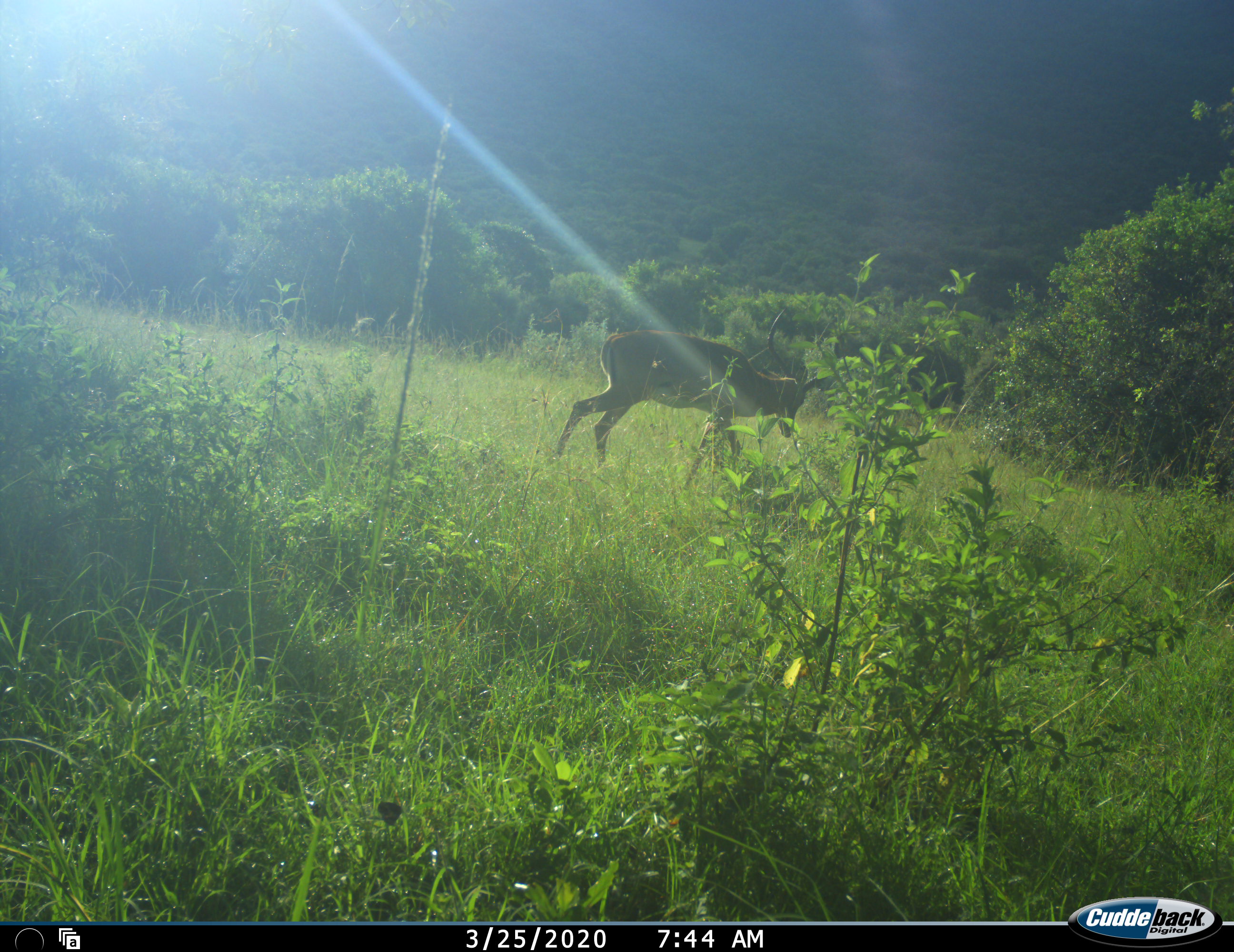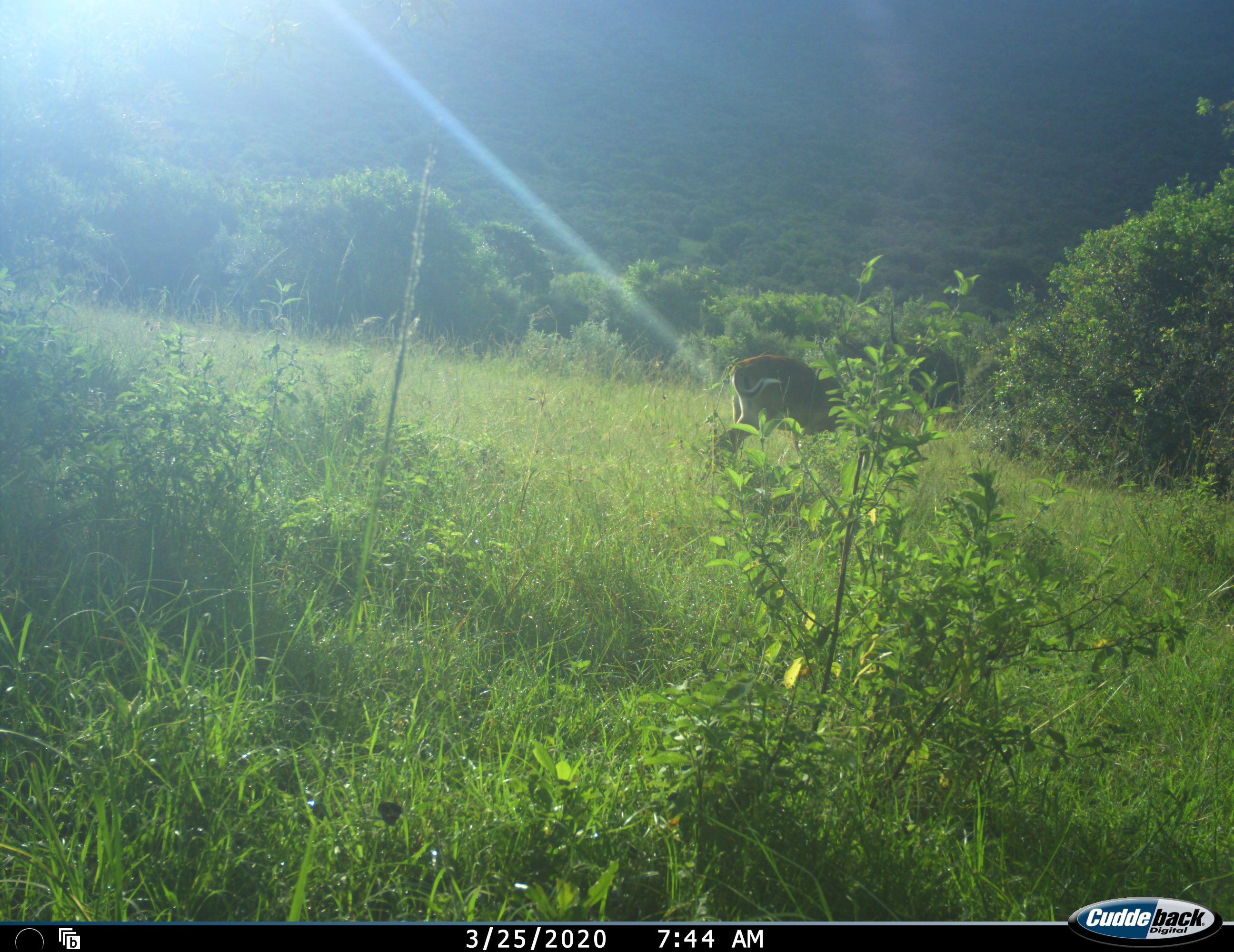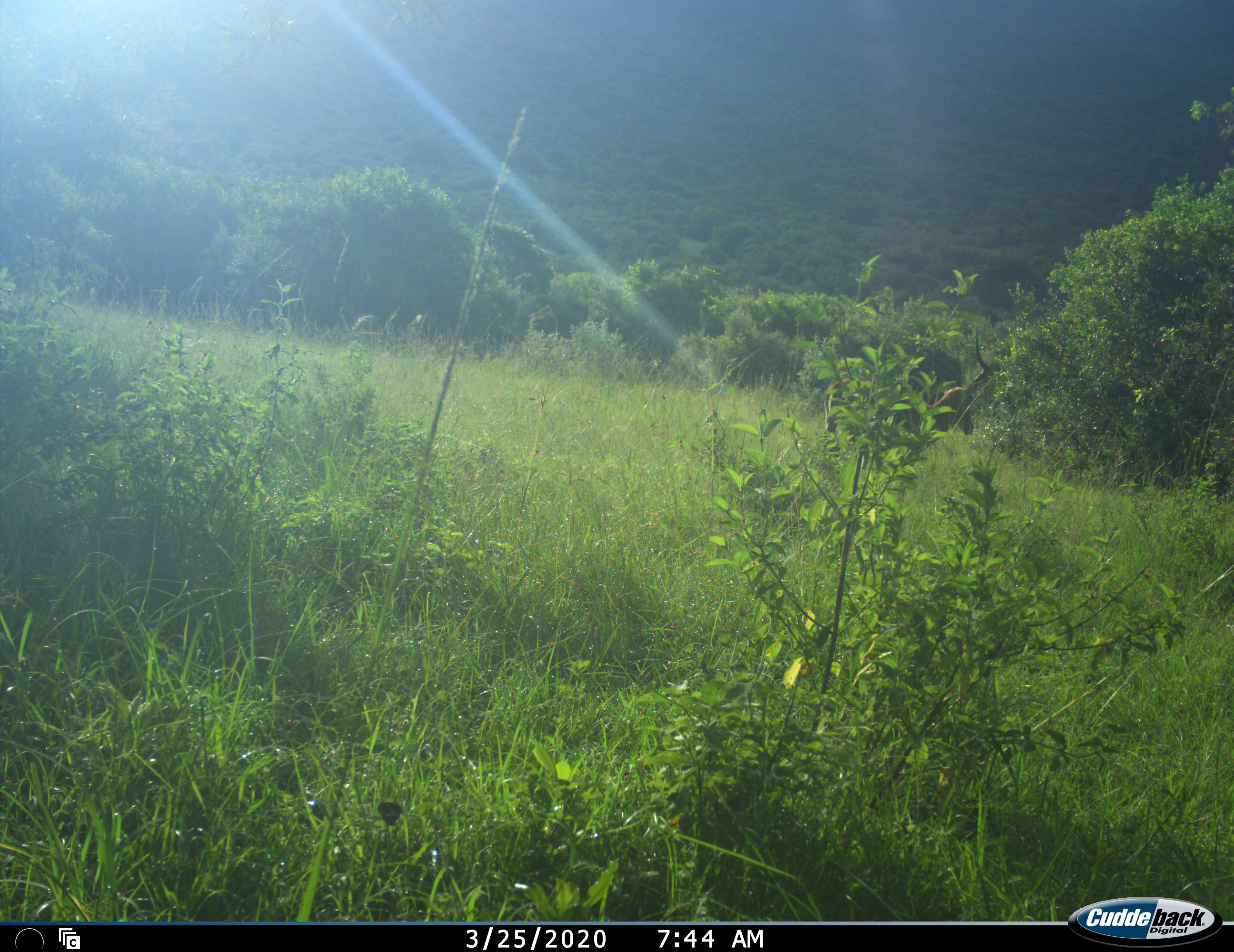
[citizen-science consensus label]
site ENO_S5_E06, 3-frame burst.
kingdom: Animalia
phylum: Chordata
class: Mammalia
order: Artiodactyla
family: Bovidae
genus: Aepyceros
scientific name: Aepyceros melampus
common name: impala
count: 1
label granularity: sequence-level